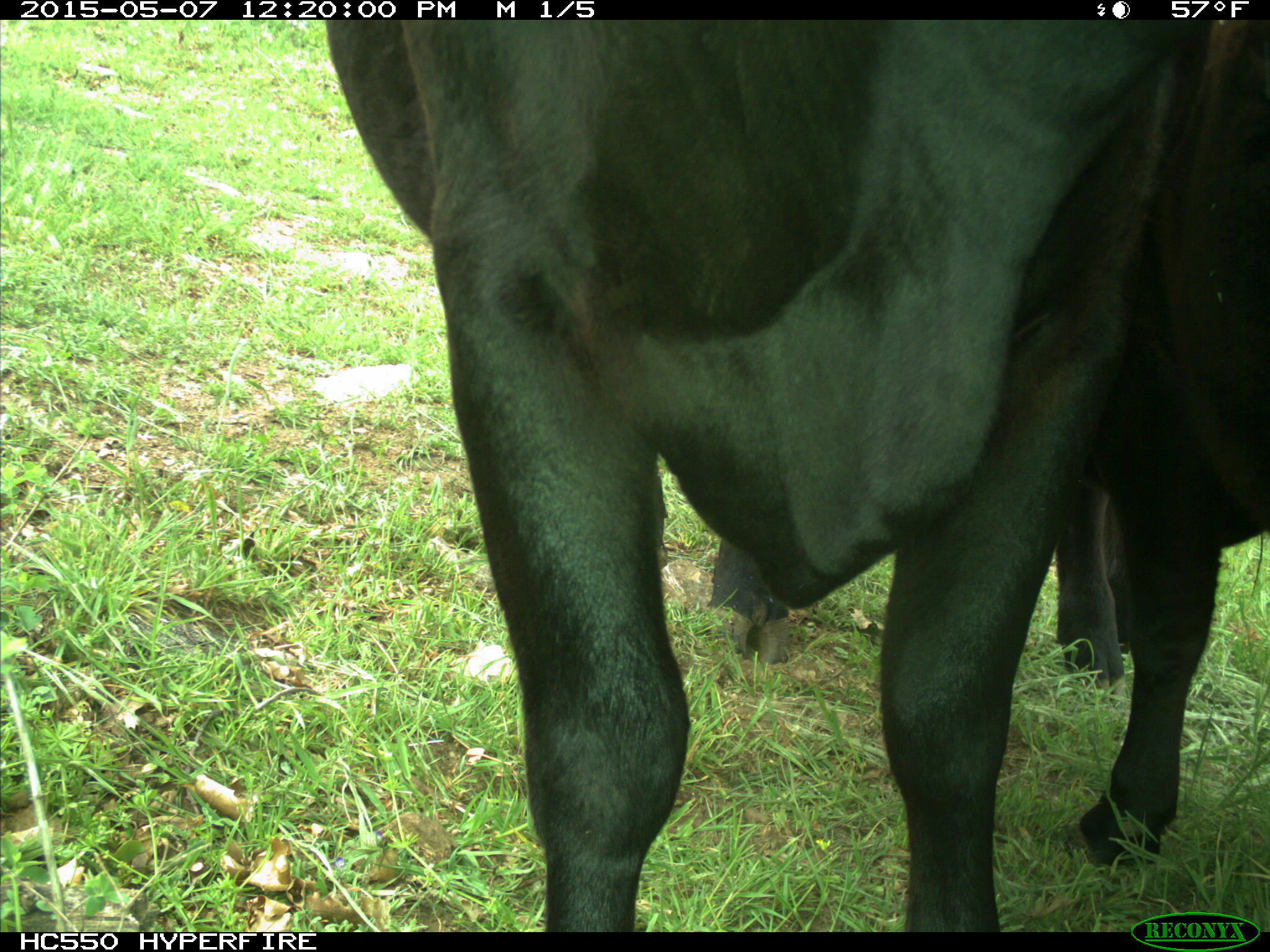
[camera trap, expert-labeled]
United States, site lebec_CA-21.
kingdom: Animalia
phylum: Chordata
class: Mammalia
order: Artiodactyla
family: Bovidae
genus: Bos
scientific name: Bos taurus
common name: domestic cow